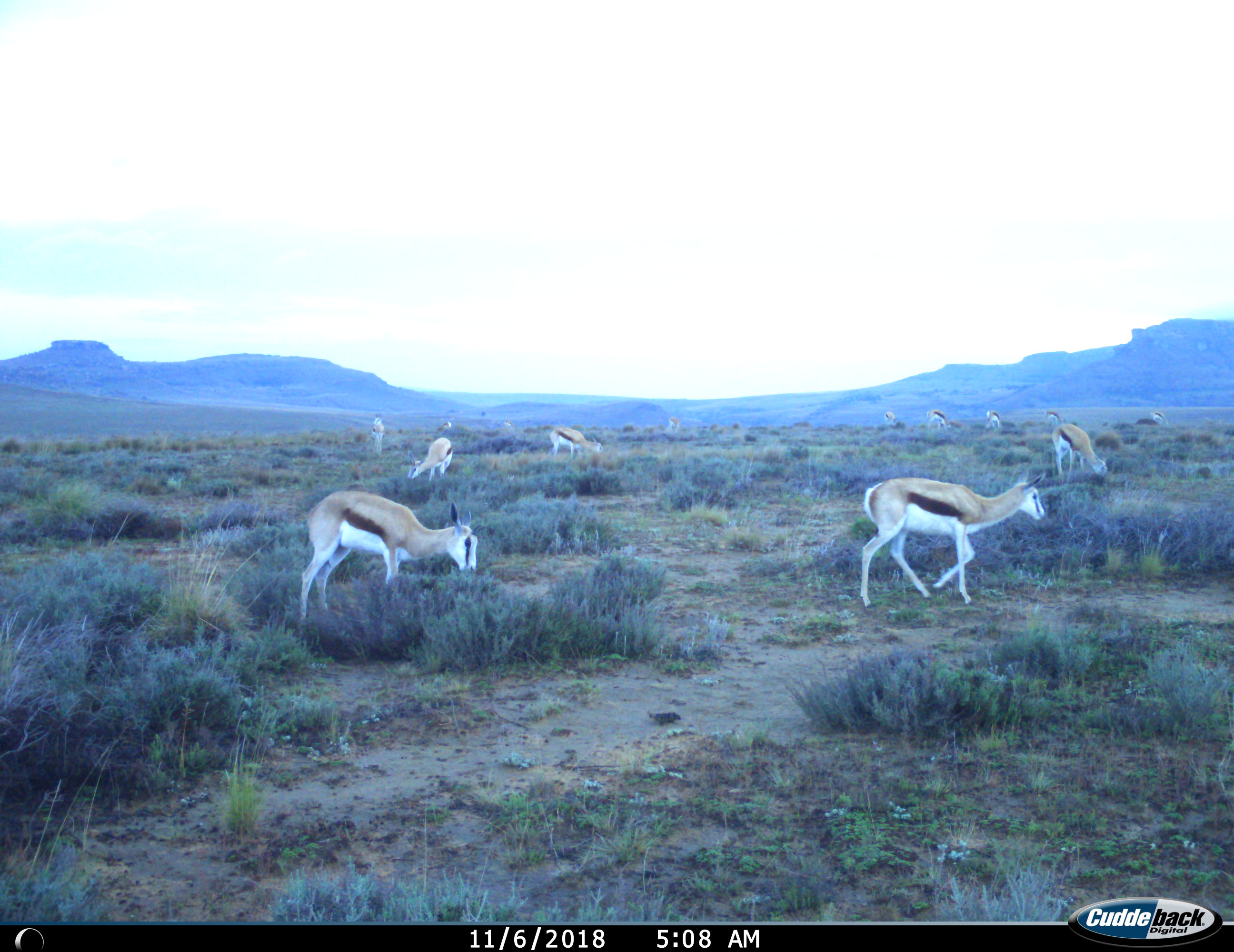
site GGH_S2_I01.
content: unidentified animal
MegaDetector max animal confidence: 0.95